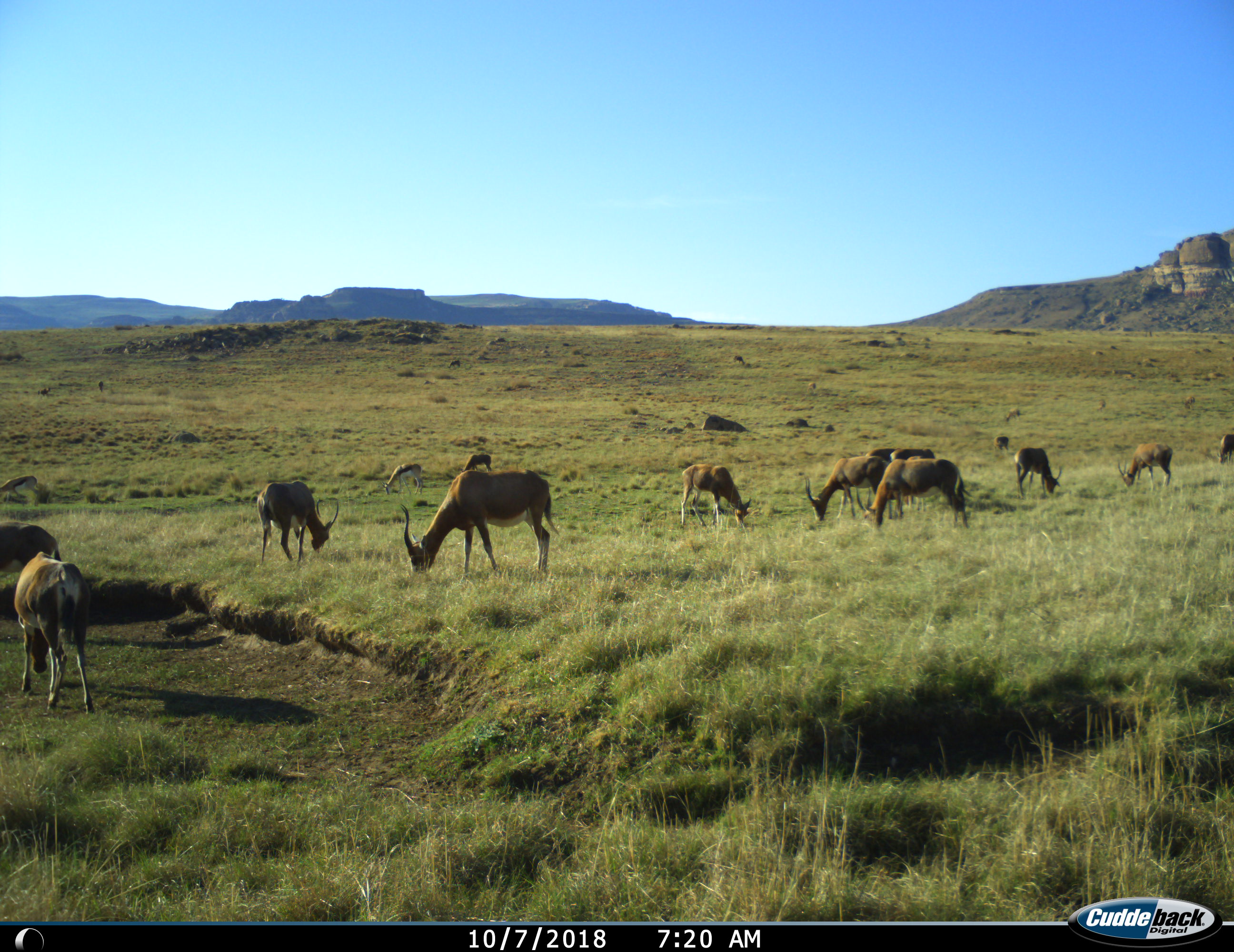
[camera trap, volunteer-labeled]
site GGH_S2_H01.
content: unidentified animal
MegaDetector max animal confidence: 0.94